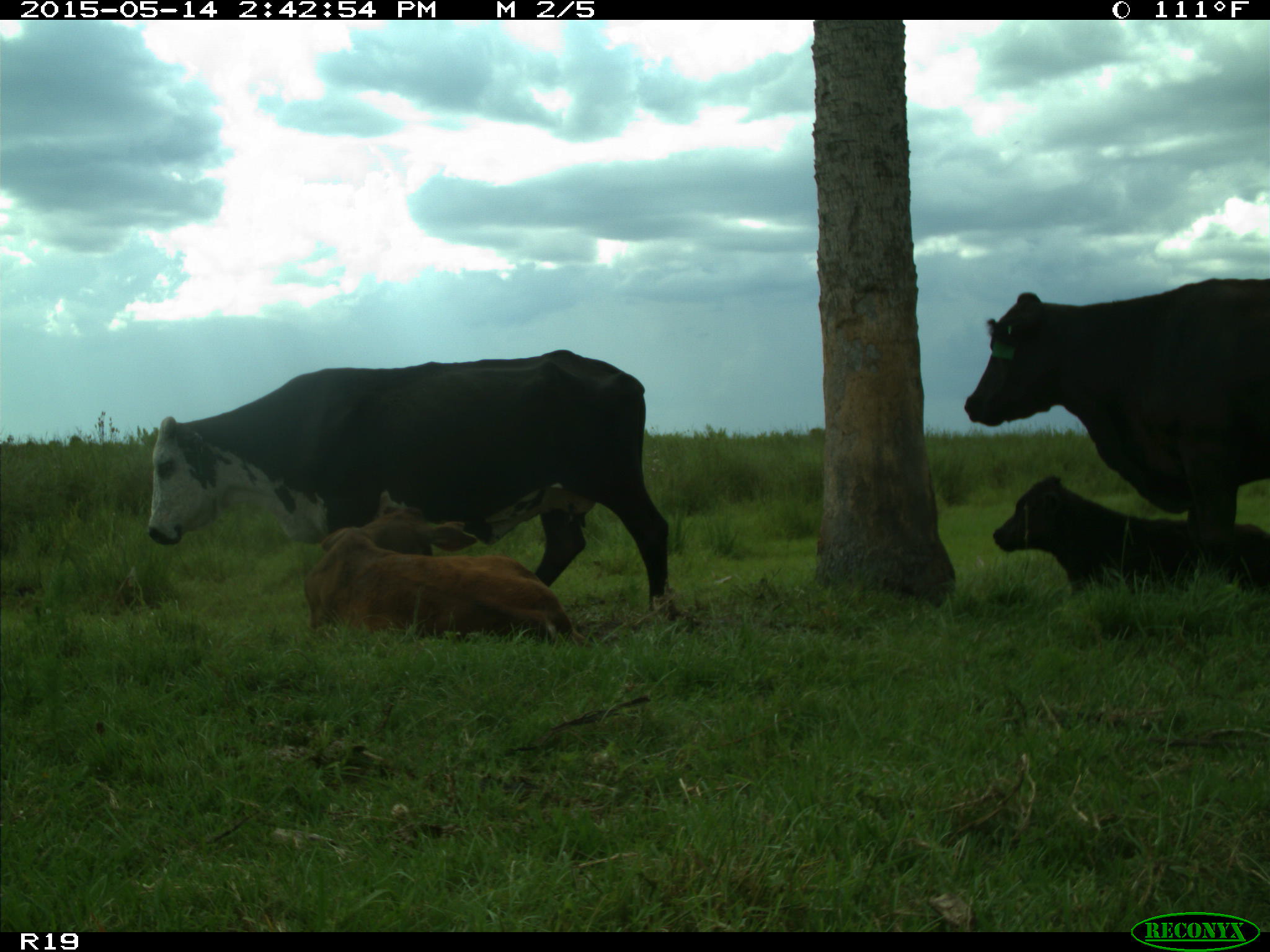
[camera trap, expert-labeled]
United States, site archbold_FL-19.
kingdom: Animalia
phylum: Chordata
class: Mammalia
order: Artiodactyla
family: Bovidae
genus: Bos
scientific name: Bos taurus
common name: domestic cow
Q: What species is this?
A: Bos taurus (domestic cow).